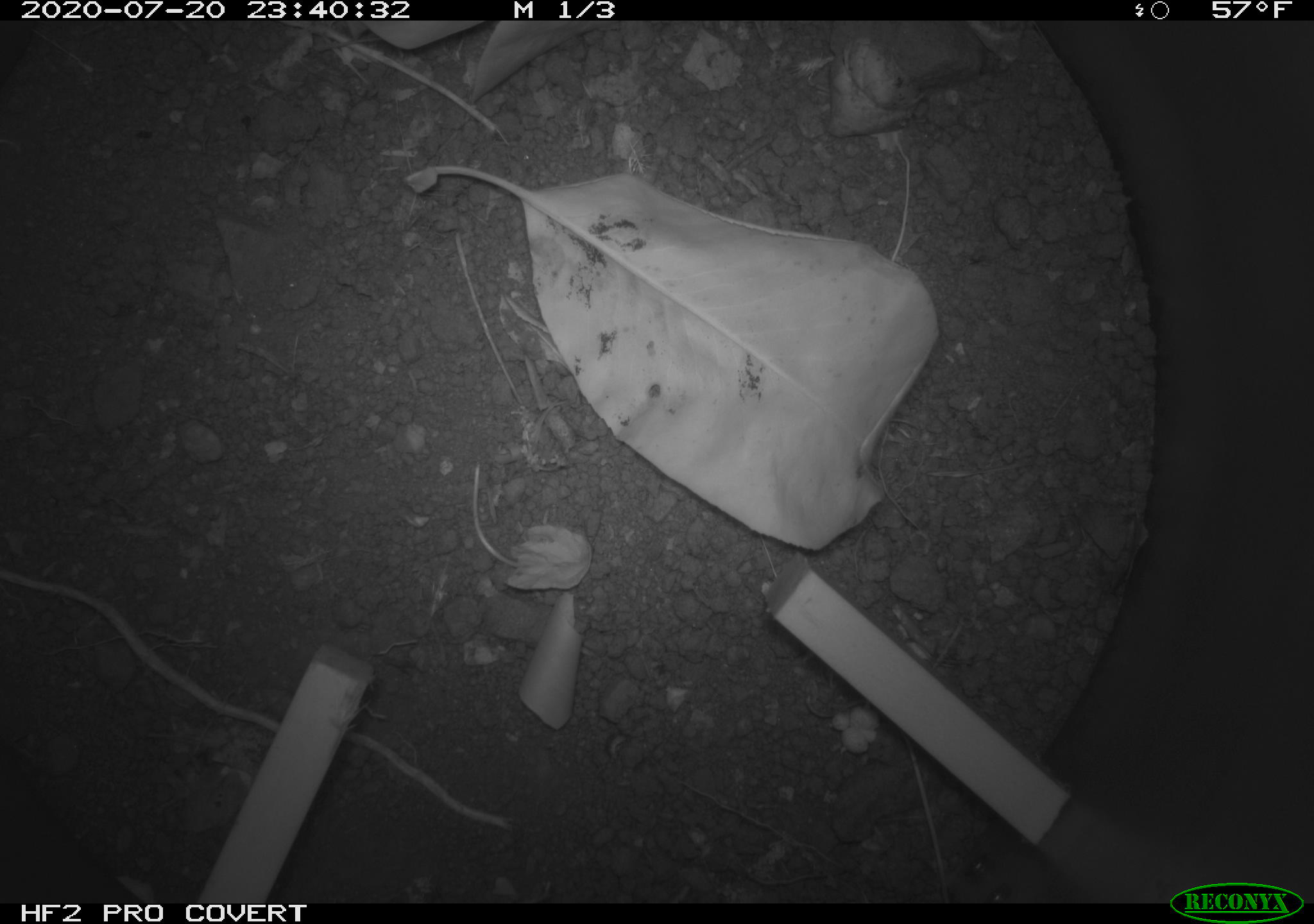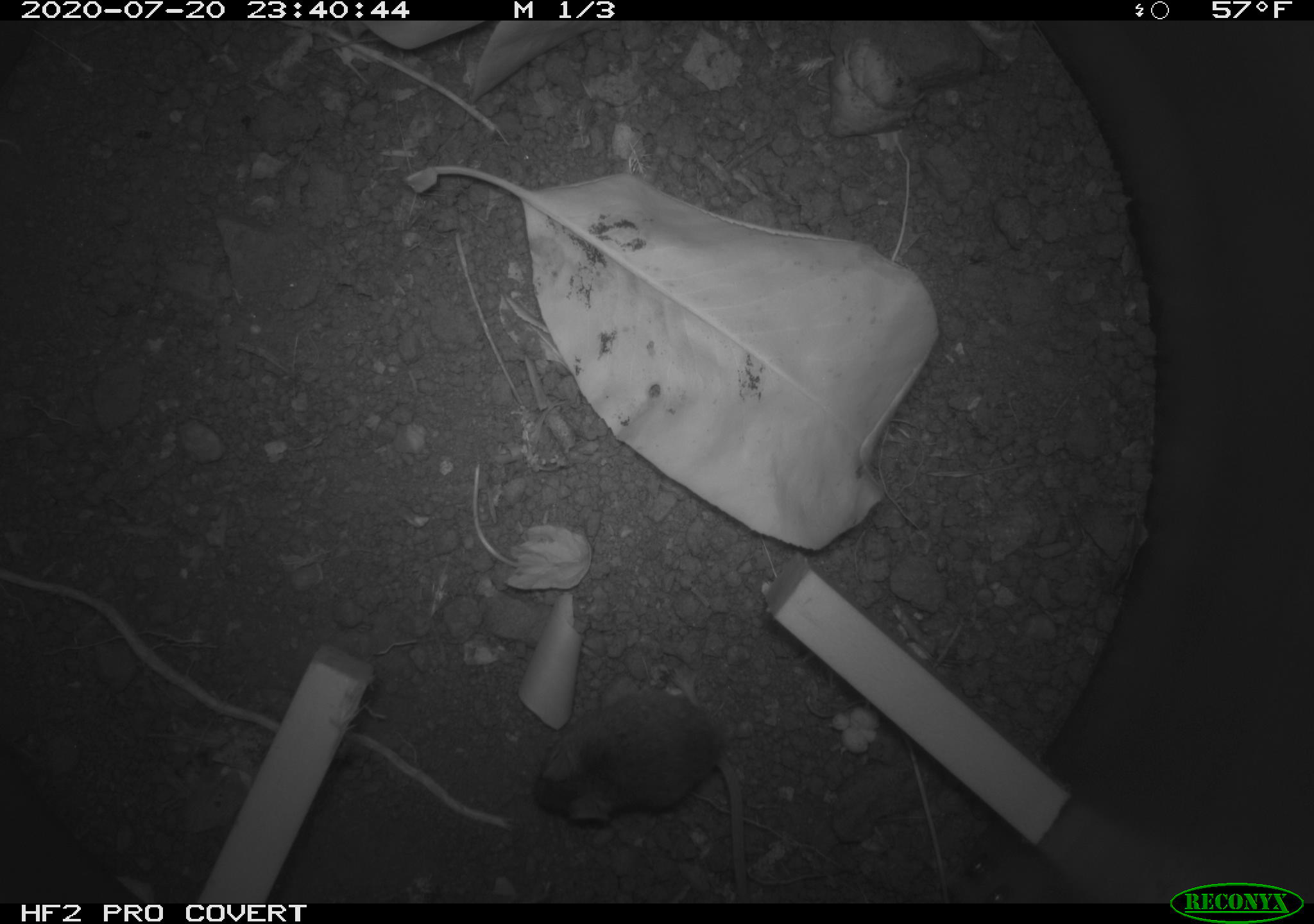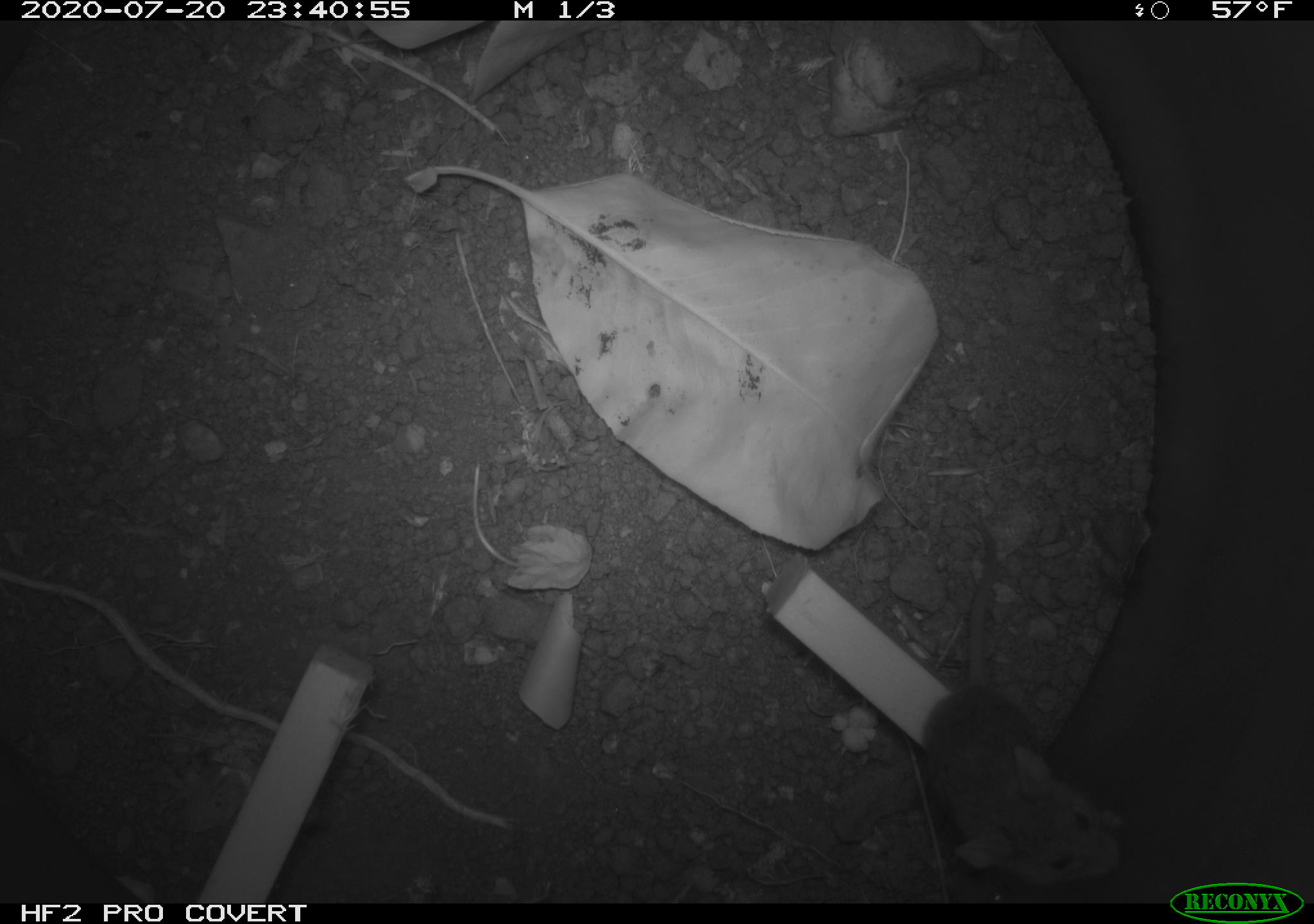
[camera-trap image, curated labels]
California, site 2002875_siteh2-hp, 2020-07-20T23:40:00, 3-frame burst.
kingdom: Animalia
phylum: Chordata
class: Mammalia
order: Rodentia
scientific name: Rodentia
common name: rodent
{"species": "rodent (Rodentia)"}